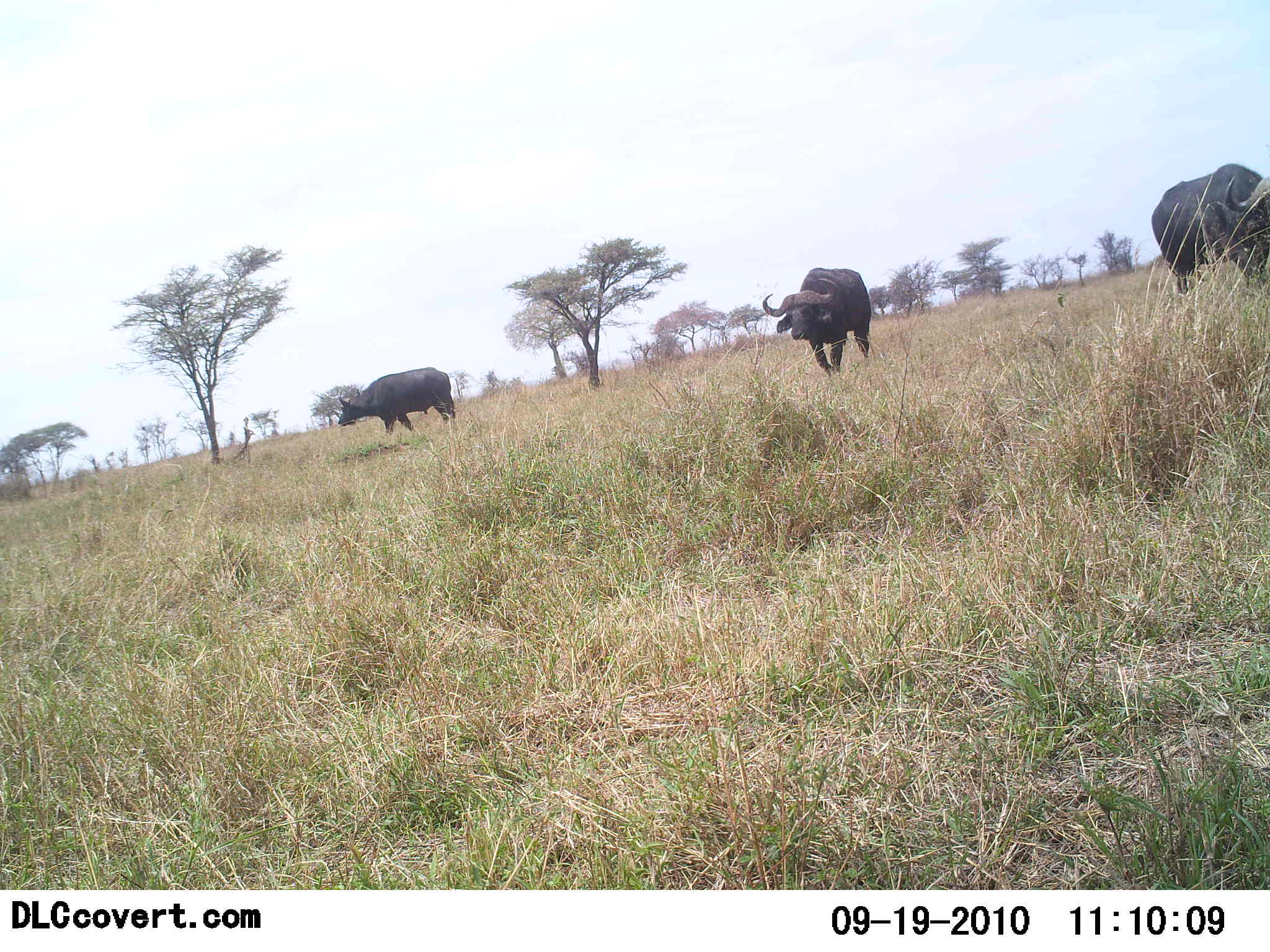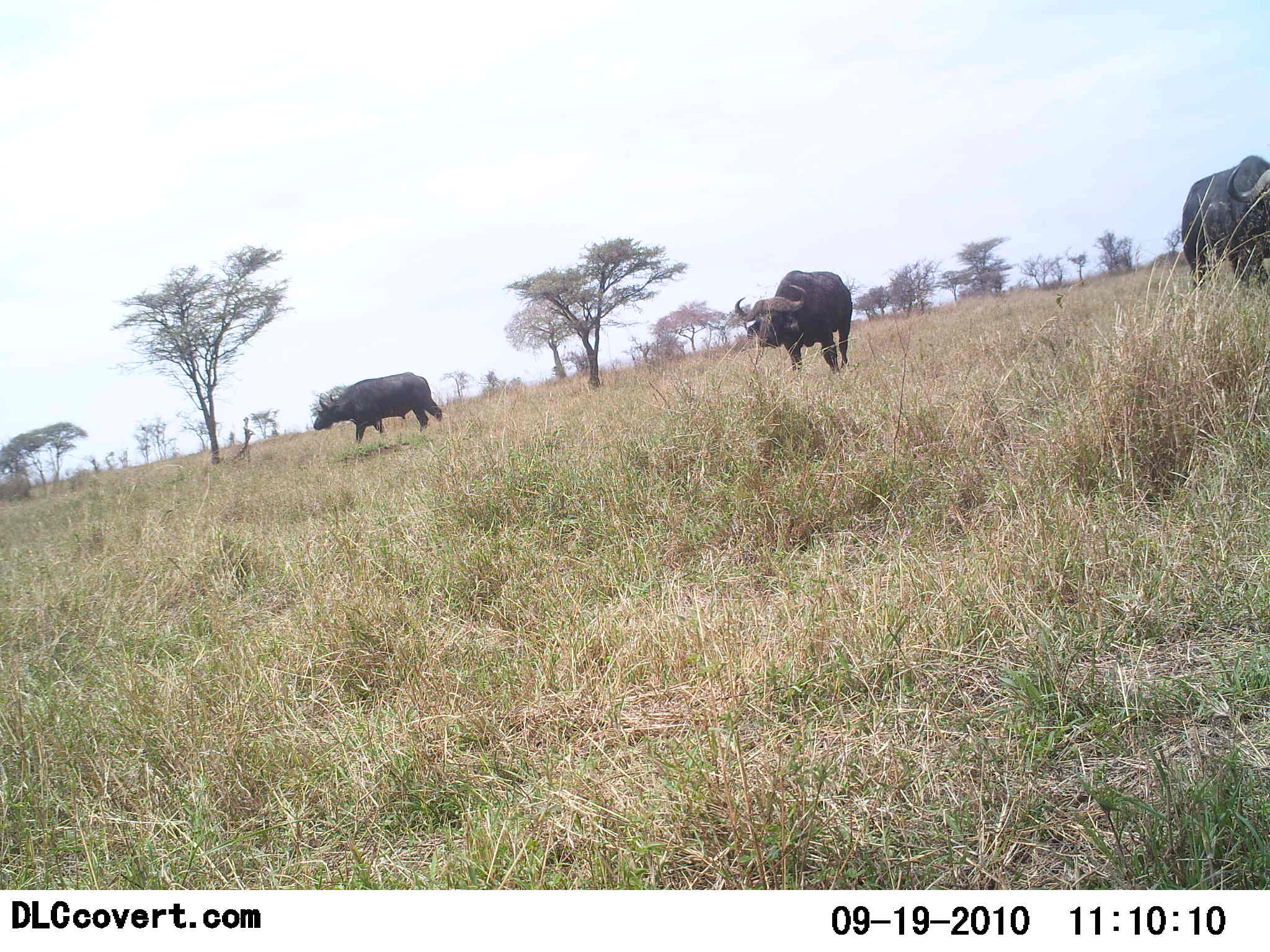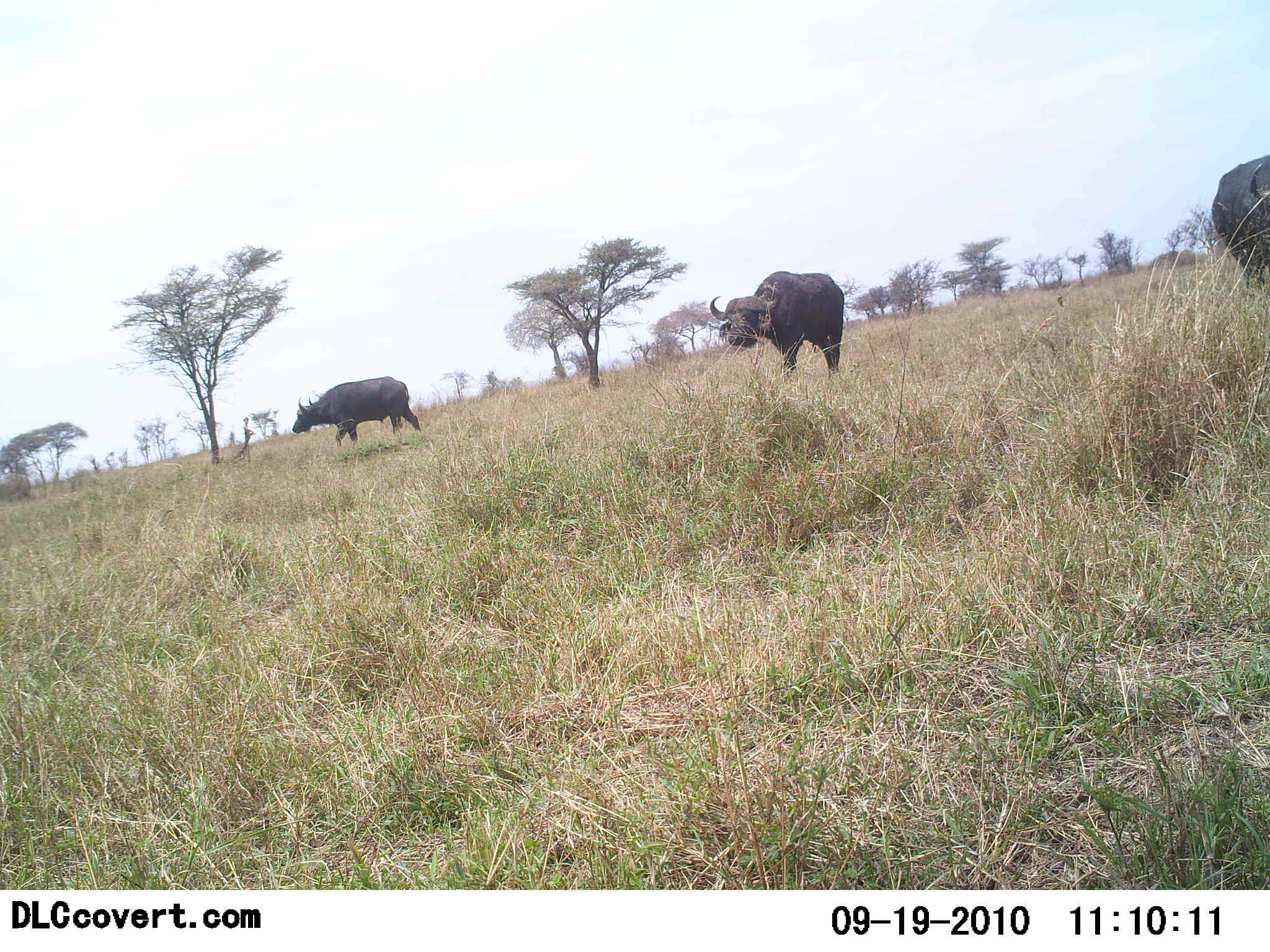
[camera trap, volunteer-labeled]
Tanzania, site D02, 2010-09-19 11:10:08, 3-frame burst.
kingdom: Animalia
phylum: Chordata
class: Mammalia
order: Artiodactyla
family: Bovidae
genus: Syncerus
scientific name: Syncerus caffer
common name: cape buffalo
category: buffalo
Buffalo (cape buffalo) (Syncerus caffer), count 3. Behavior (volunteer vote fractions): standing 10%, resting 0%, moving 95%, interacting 0%. Young present (vote fraction): 0%. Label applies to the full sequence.